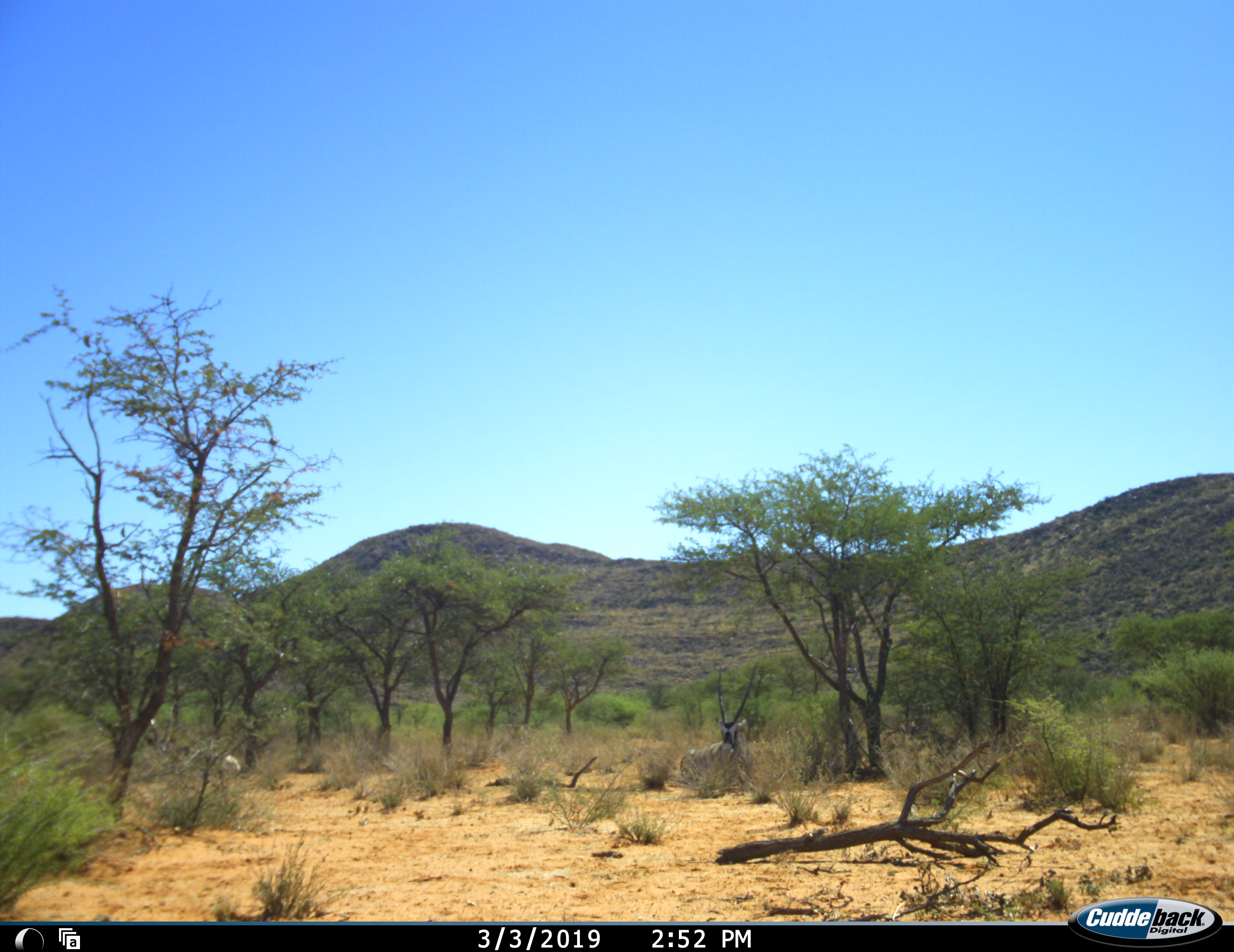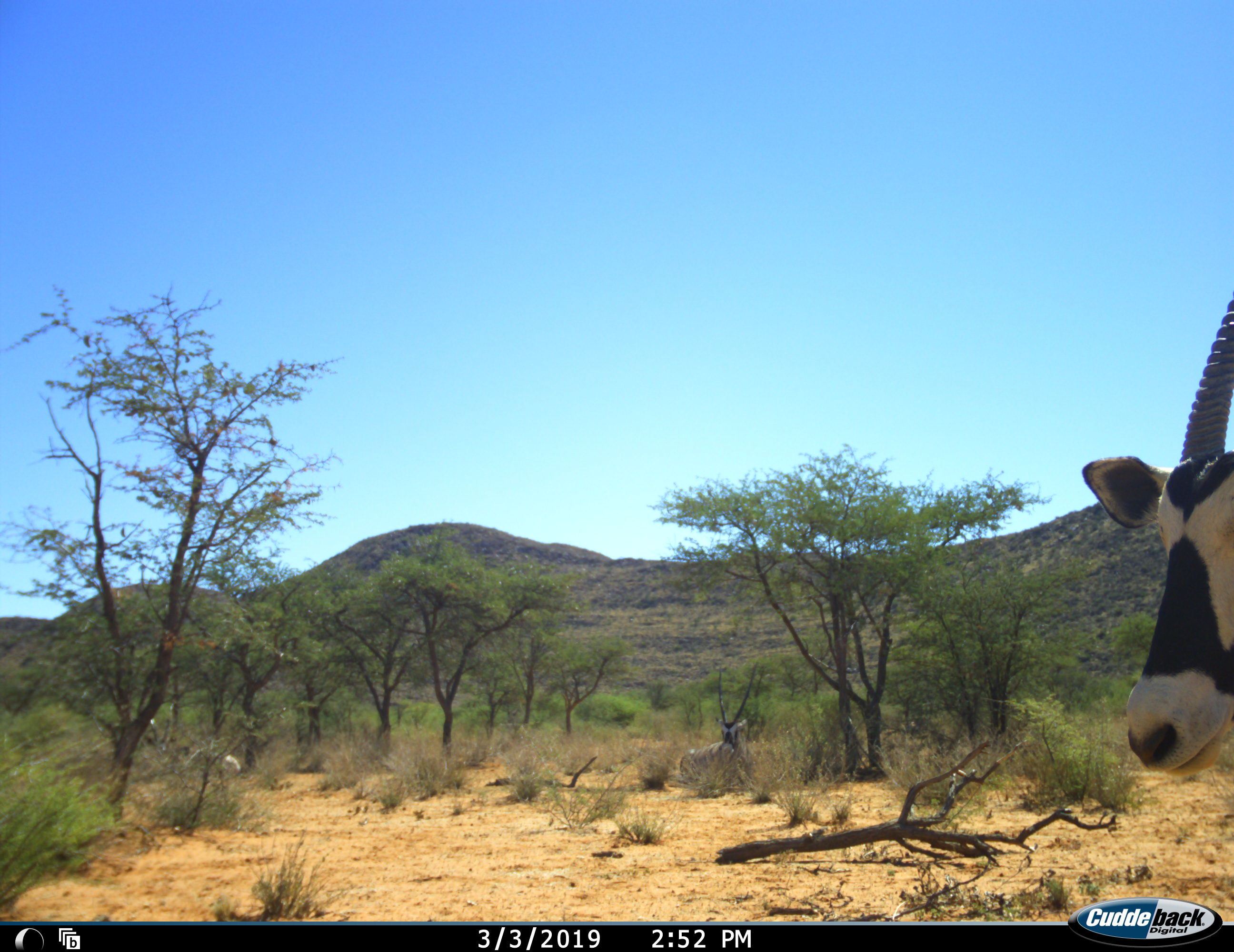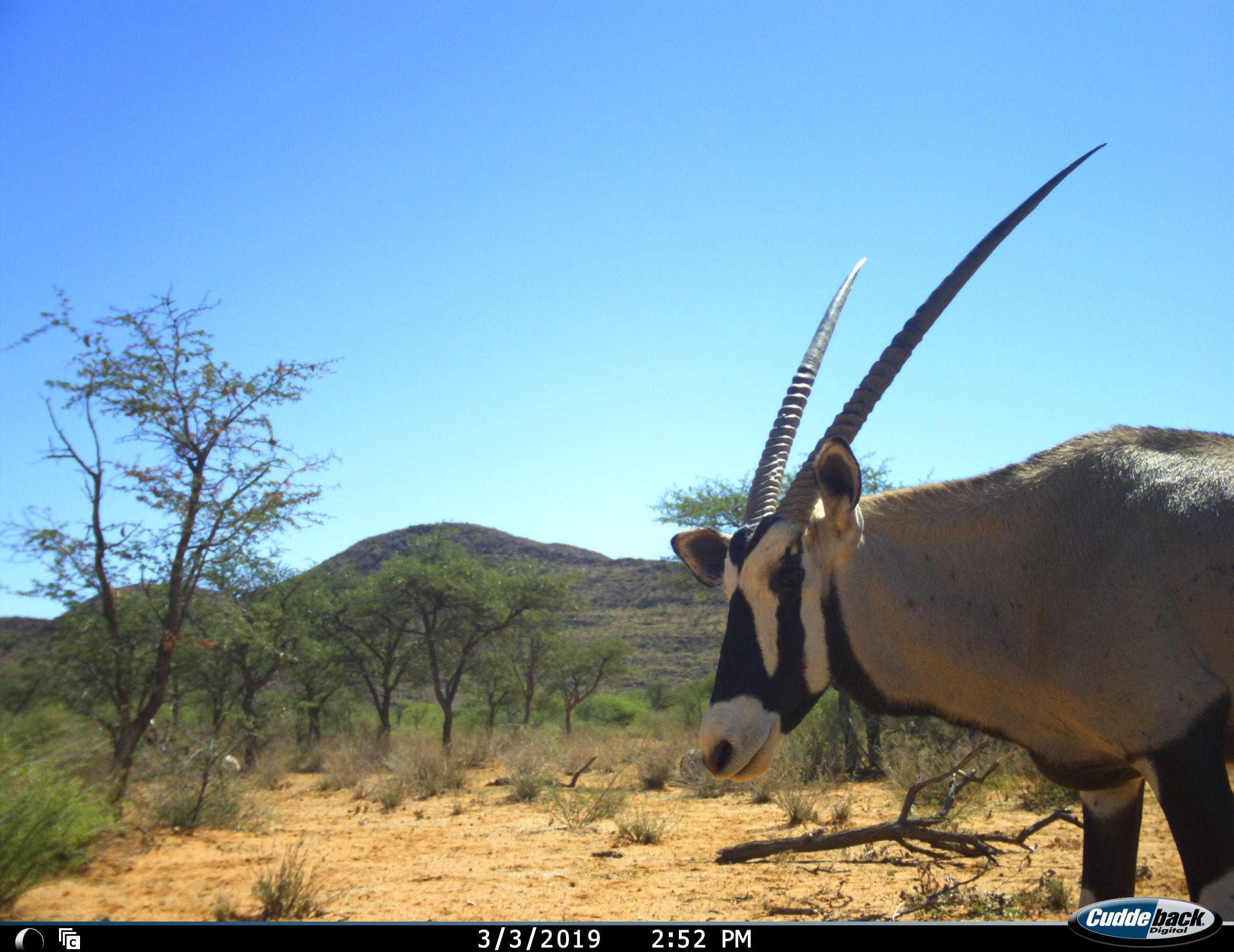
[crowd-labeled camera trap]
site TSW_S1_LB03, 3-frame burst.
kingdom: Animalia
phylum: Chordata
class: Mammalia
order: Artiodactyla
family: Bovidae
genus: Oryx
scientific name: Oryx gazella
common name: gemsbok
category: oryx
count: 2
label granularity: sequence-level